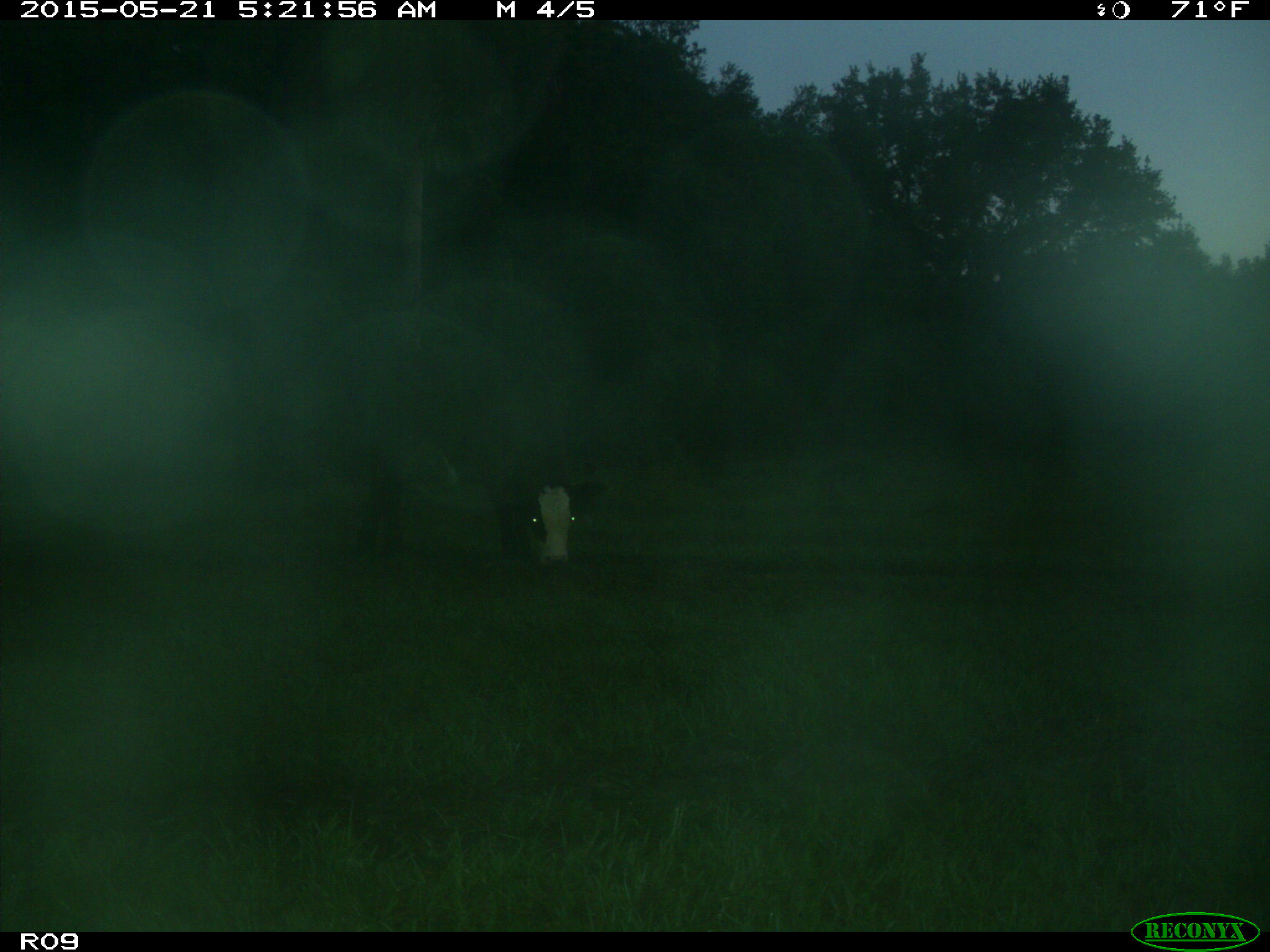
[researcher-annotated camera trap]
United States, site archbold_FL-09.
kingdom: Animalia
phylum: Chordata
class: Mammalia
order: Artiodactyla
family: Bovidae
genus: Bos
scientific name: Bos taurus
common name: domestic cow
Bos taurus (domestic cow).